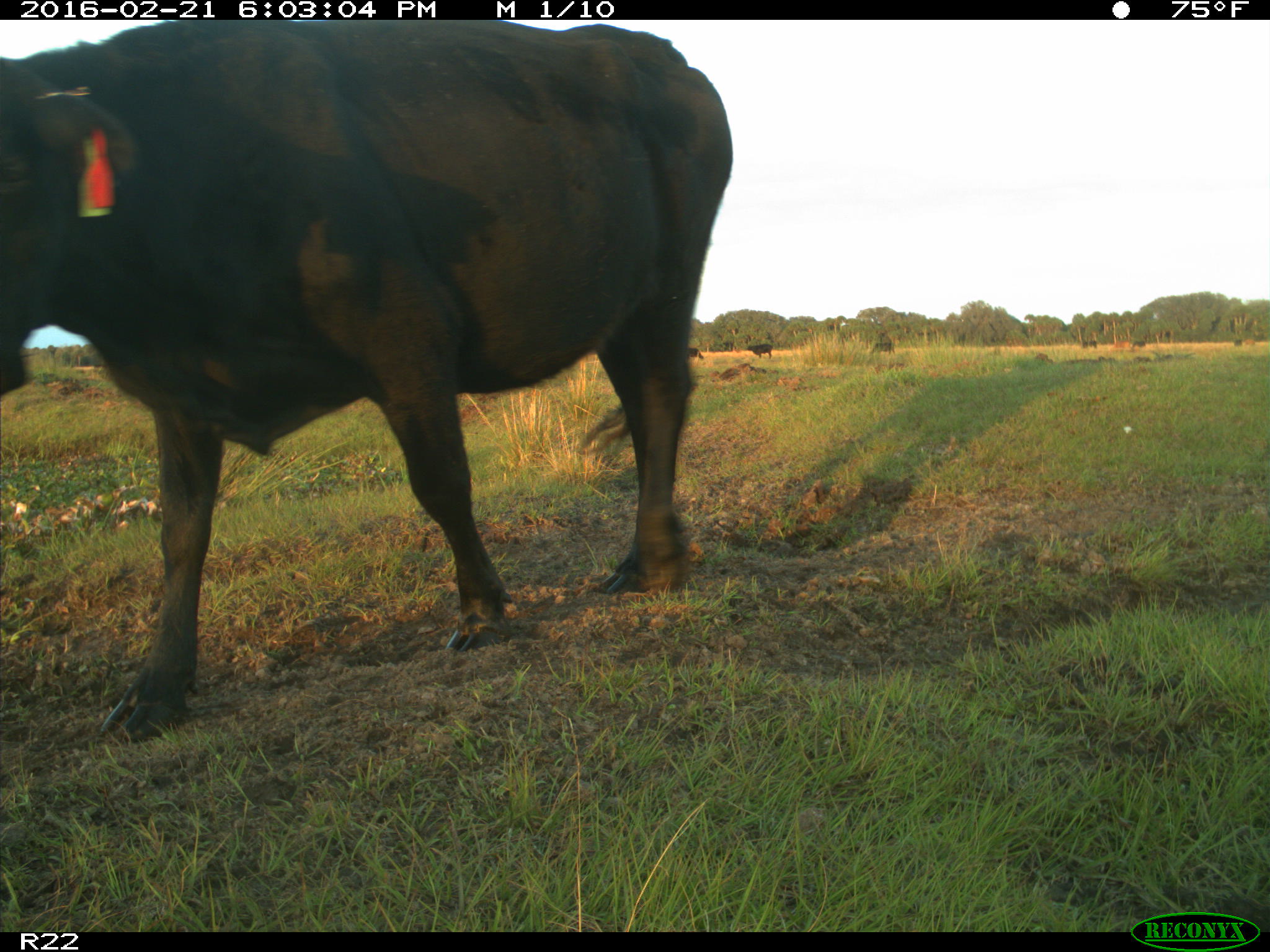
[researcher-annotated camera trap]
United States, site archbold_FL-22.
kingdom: Animalia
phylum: Chordata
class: Mammalia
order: Artiodactyla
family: Bovidae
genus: Bos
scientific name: Bos taurus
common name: domestic cow